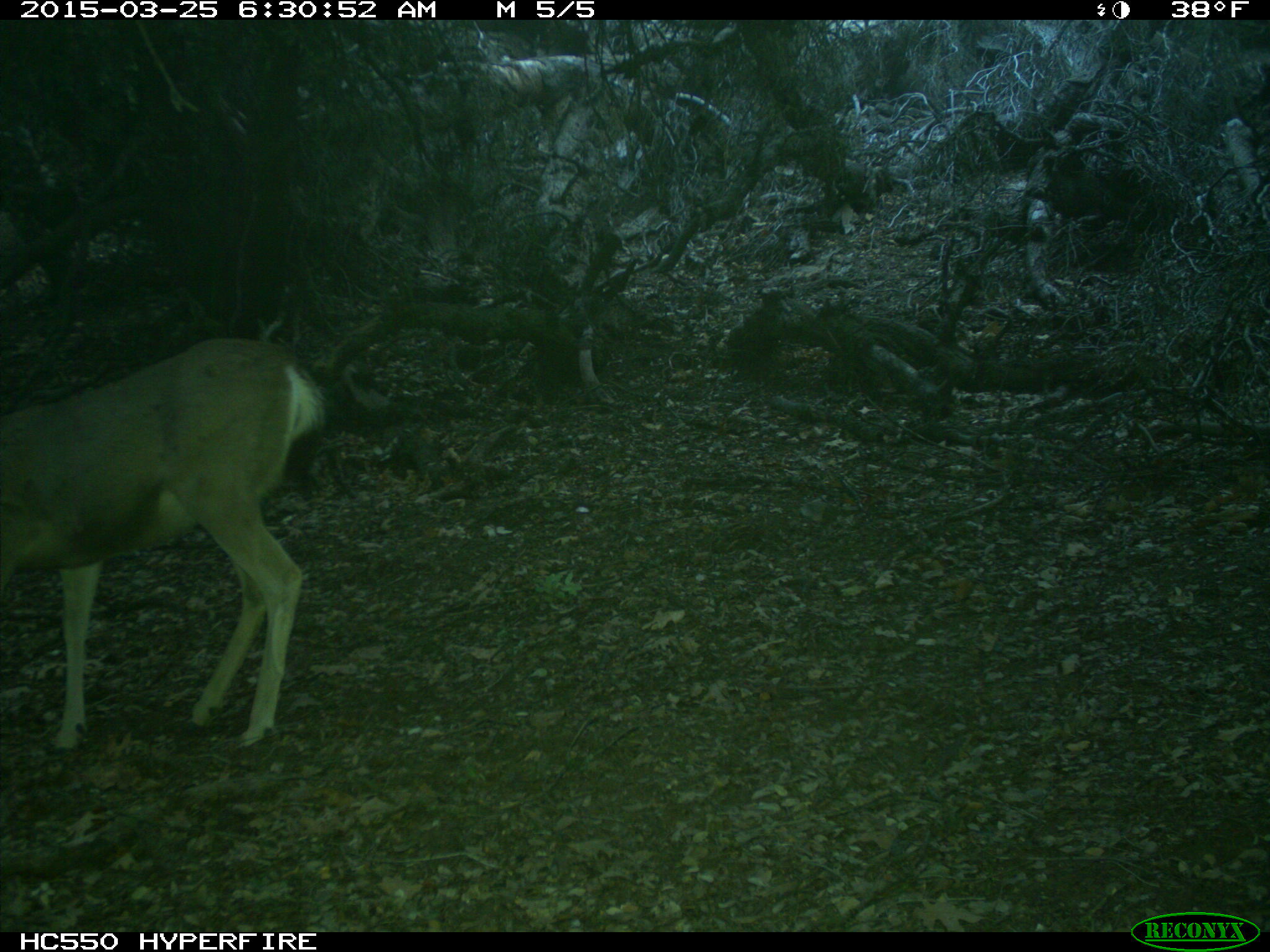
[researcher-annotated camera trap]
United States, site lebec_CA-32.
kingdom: Animalia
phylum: Chordata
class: Mammalia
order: Artiodactyla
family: Cervidae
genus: Odocoileus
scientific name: Odocoileus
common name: deer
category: unidentified deer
Unidentified deer (deer) (Odocoileus).